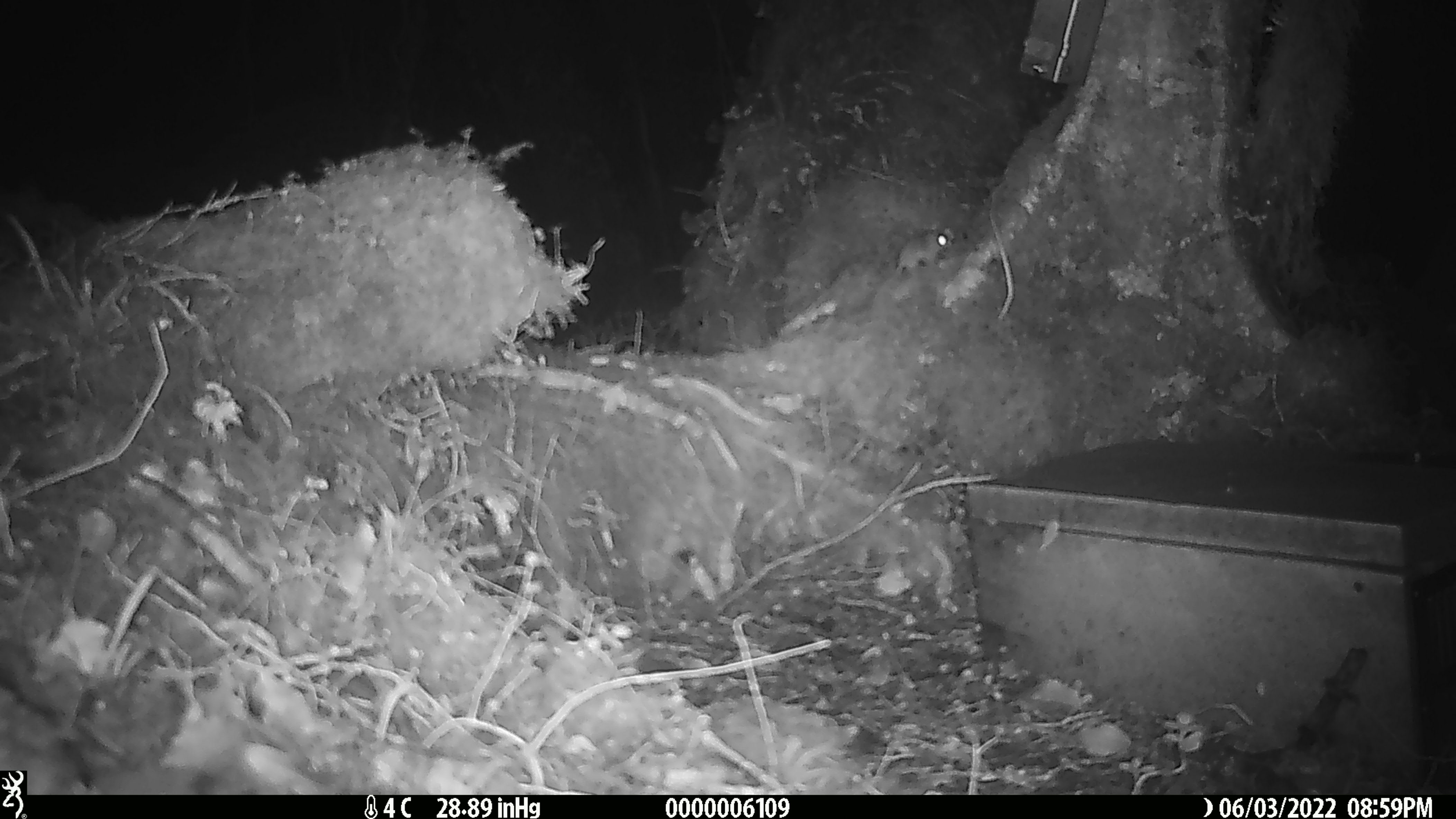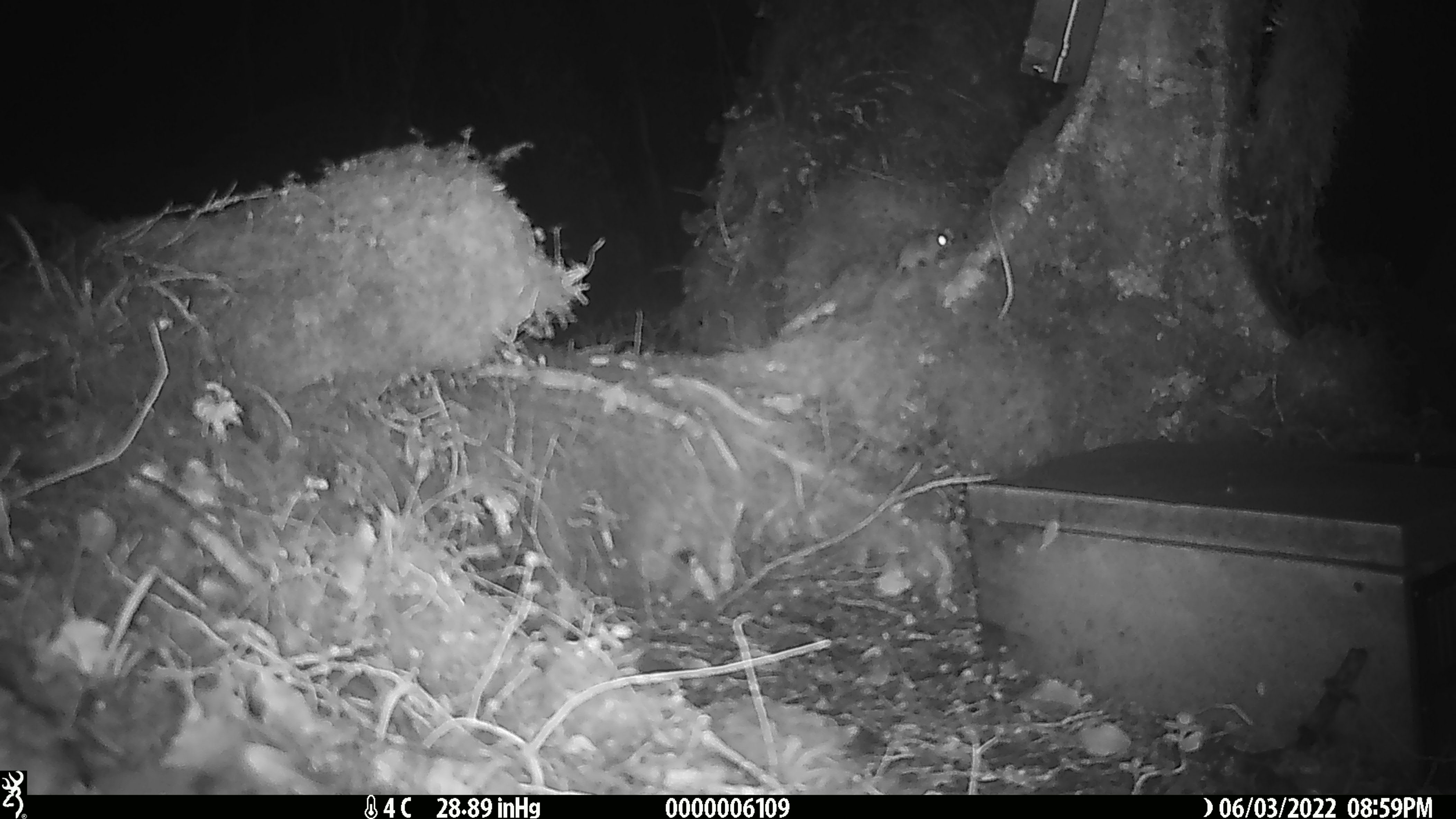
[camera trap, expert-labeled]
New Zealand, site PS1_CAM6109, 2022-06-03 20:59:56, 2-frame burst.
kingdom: Animalia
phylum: Chordata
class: Mammalia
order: Rodentia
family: Muridae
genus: Mus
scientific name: Mus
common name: mouse